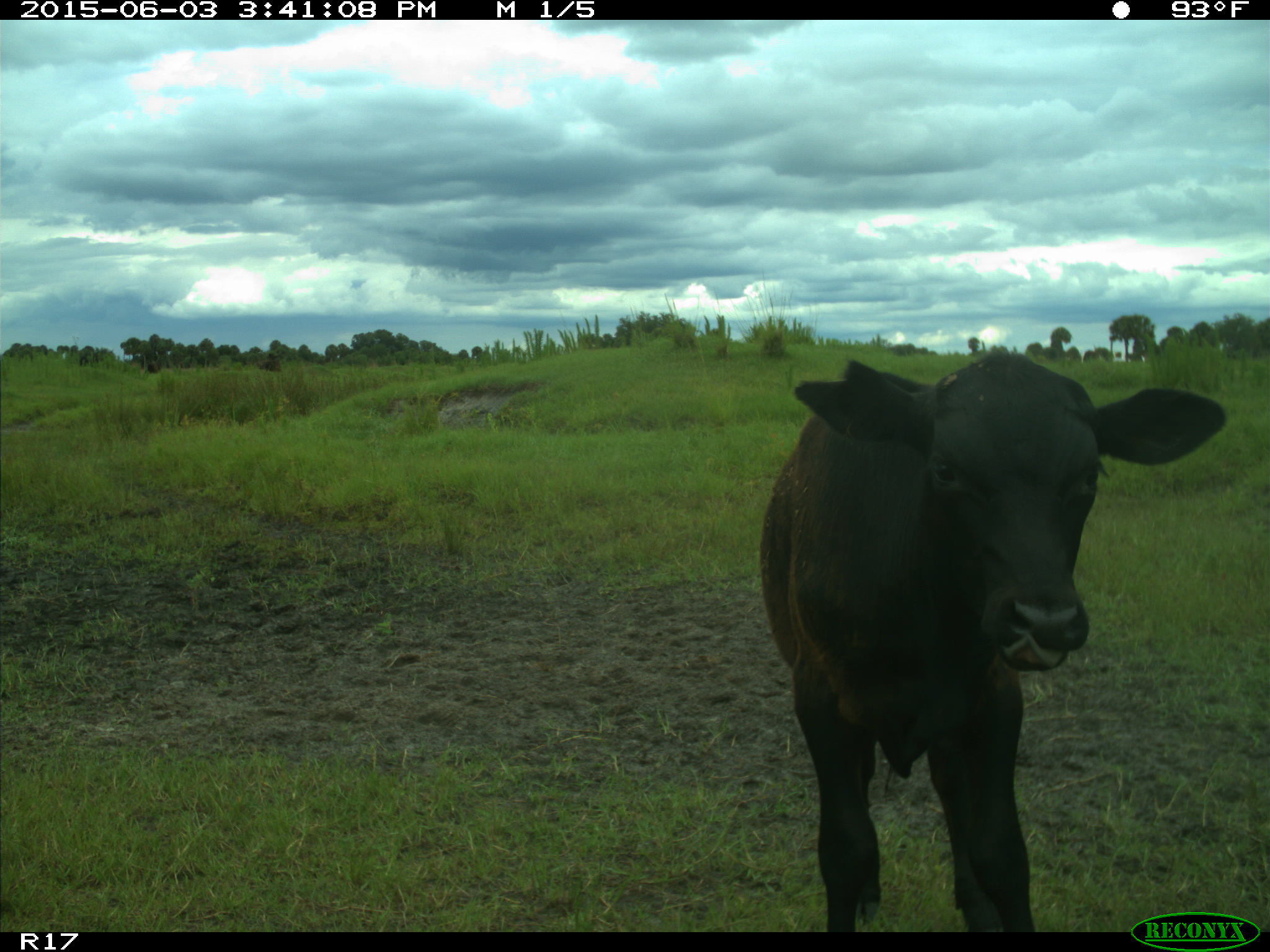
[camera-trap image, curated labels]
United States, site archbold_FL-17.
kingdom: Animalia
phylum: Chordata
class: Mammalia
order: Artiodactyla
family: Bovidae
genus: Bos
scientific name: Bos taurus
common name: domestic cow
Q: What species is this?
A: Bos taurus (domestic cow).